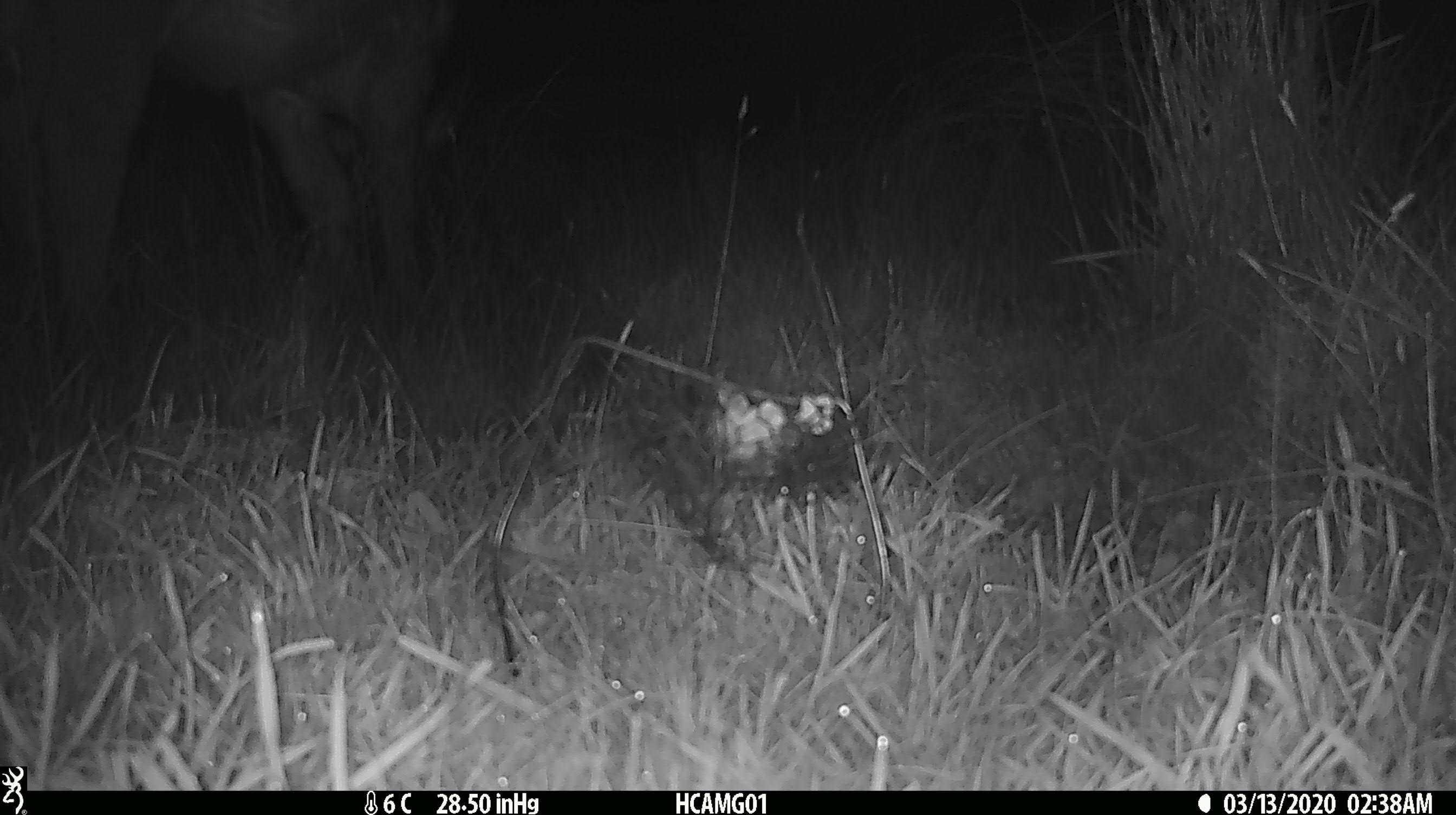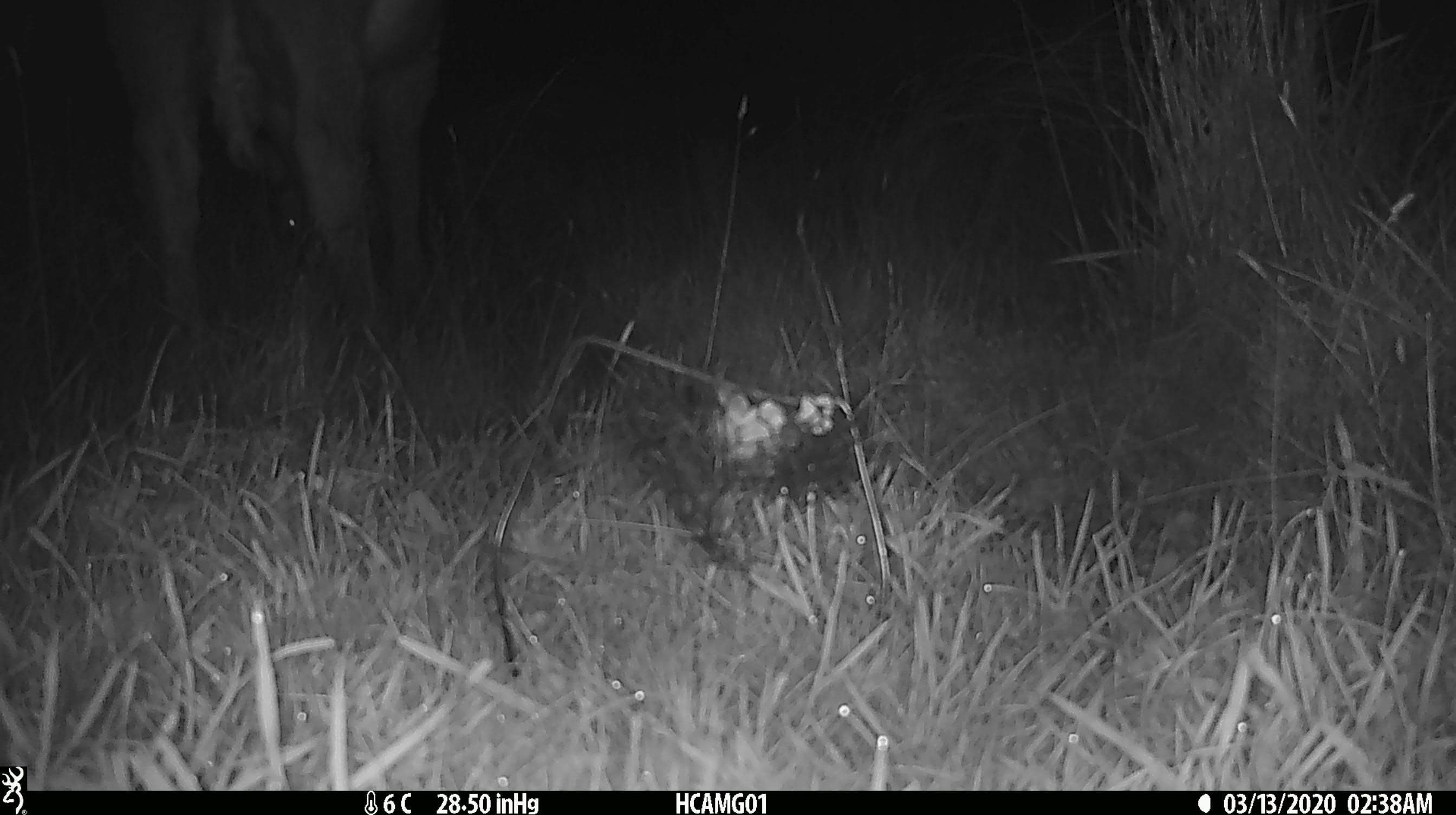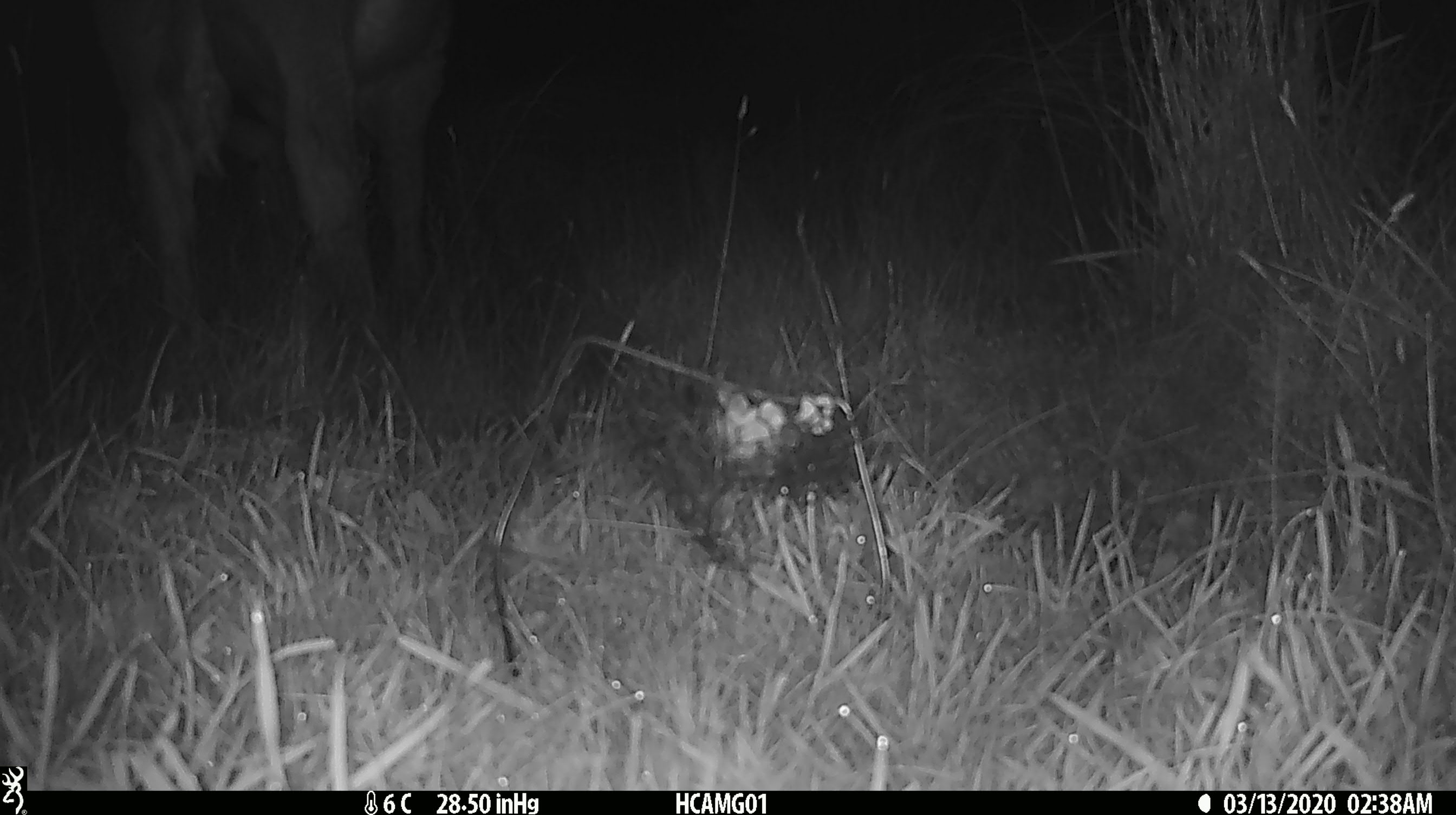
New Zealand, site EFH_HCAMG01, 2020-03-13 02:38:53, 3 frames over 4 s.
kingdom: Animalia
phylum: Chordata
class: Mammalia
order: Artiodactyla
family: Bovidae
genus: Bos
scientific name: Bos taurus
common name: domestic cow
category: cow